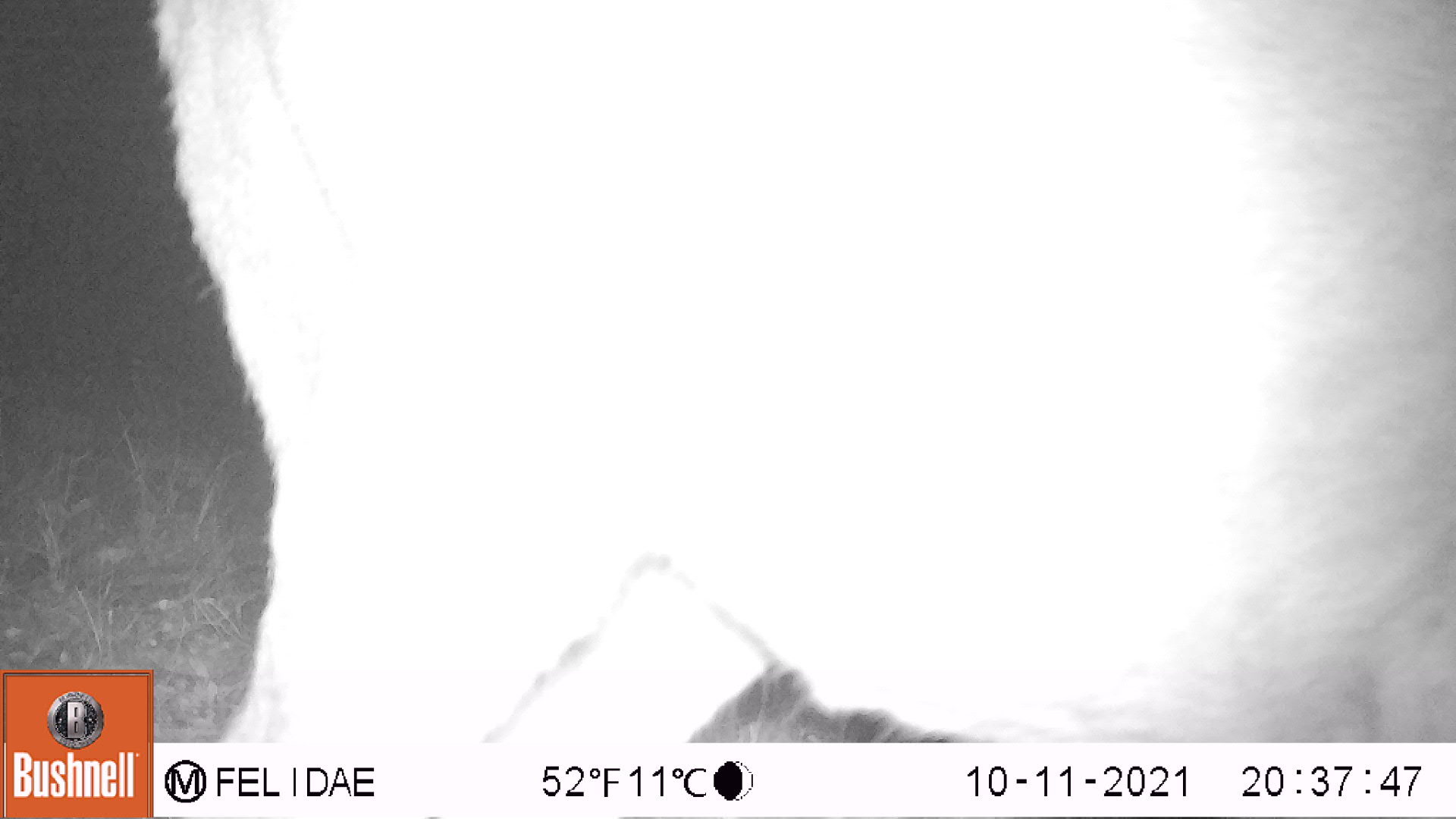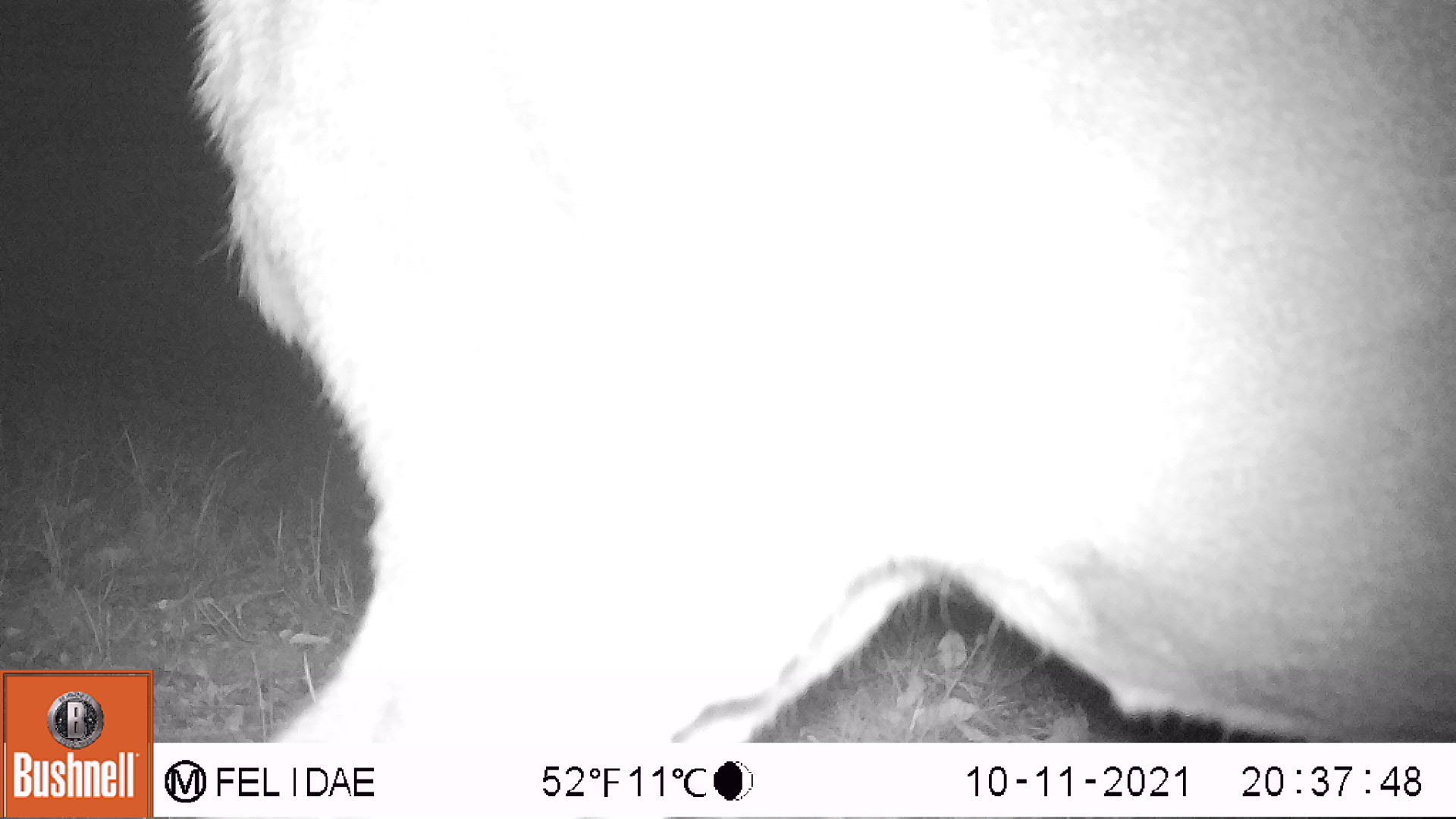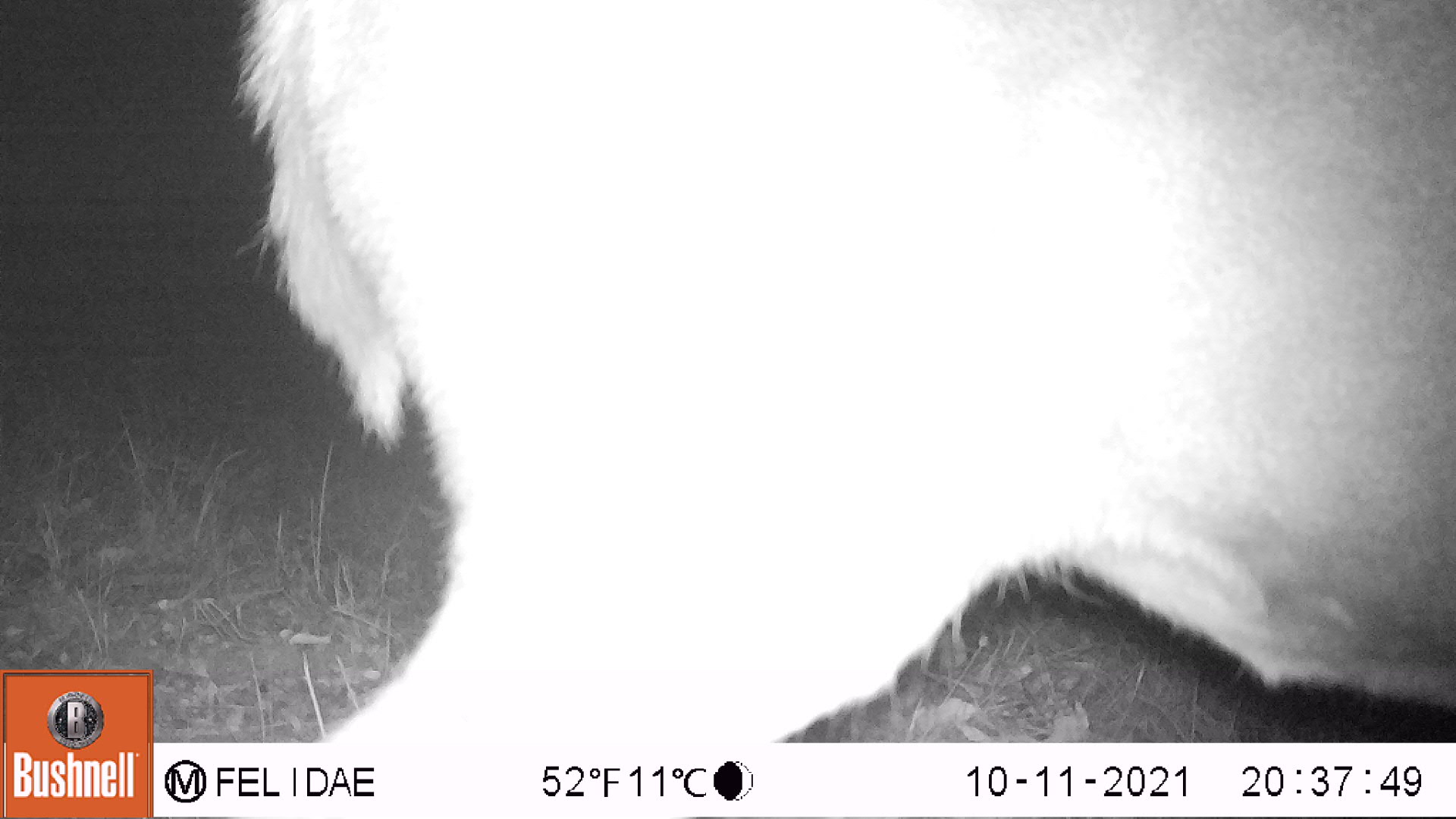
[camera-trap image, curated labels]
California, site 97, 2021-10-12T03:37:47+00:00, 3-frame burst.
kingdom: Animalia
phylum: Chordata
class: Mammalia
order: Artiodactyla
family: Cervidae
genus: Odocoileus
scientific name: Odocoileus hemionus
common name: mule deer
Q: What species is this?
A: Mule deer (Odocoileus hemionus).